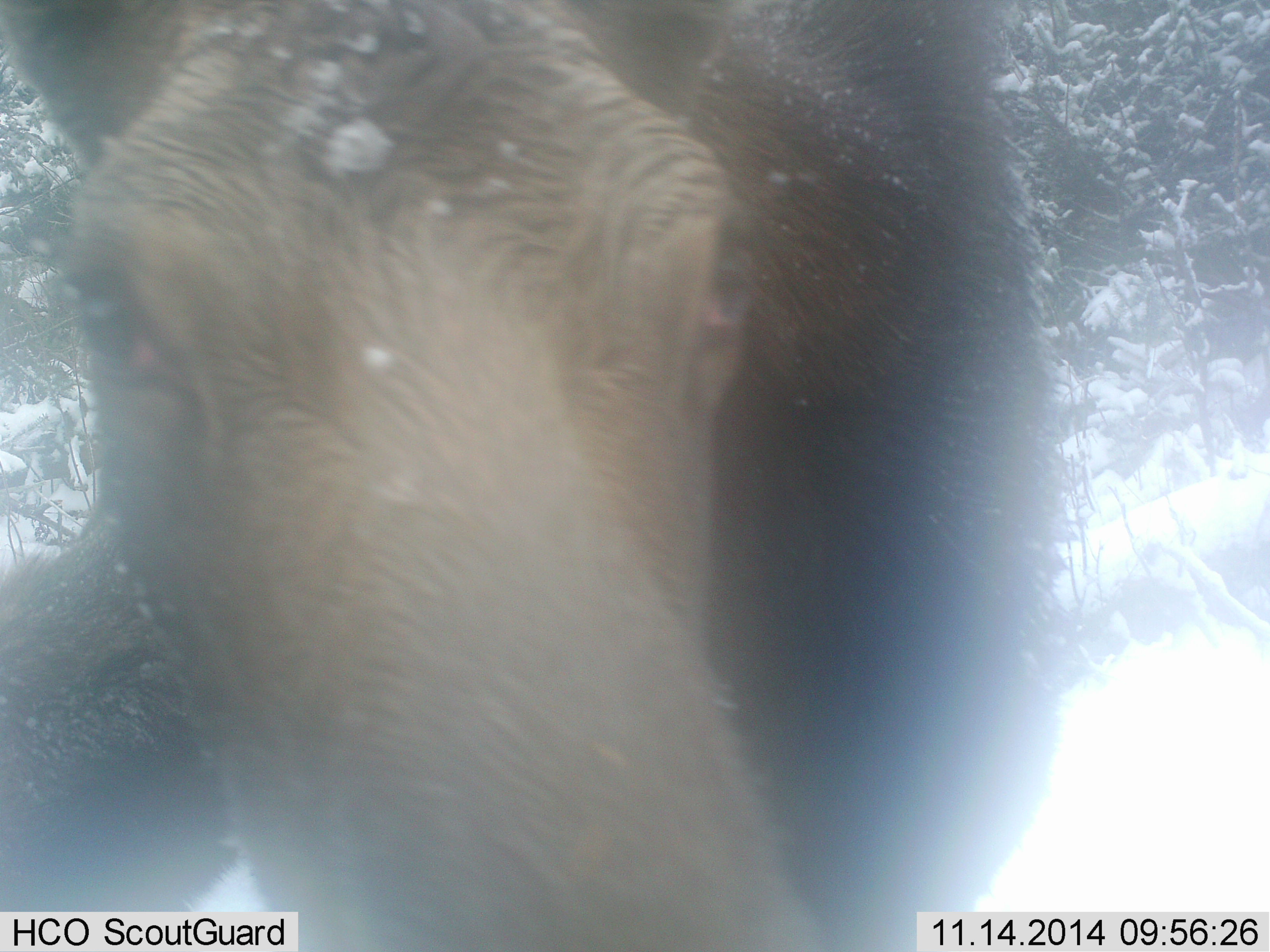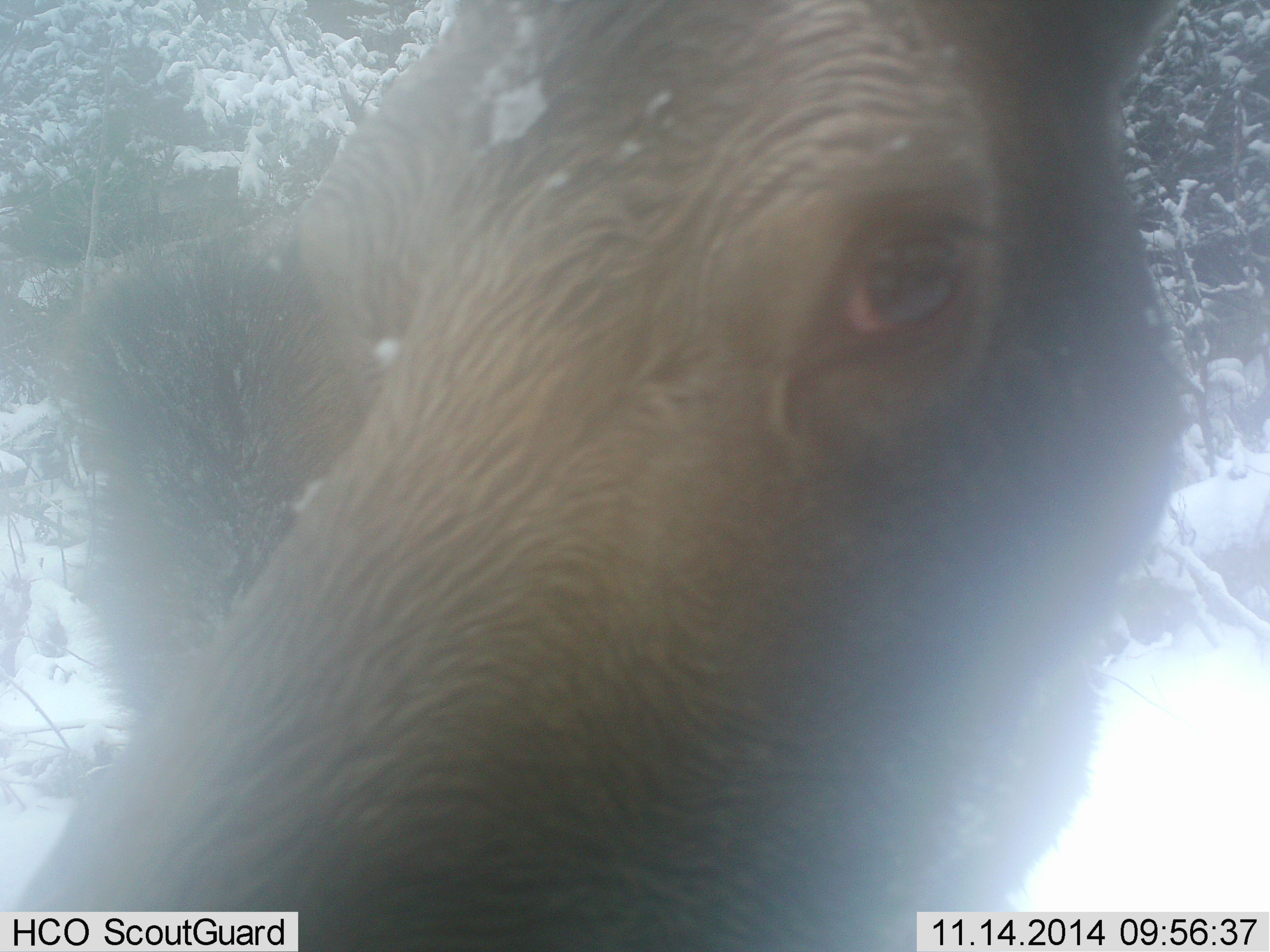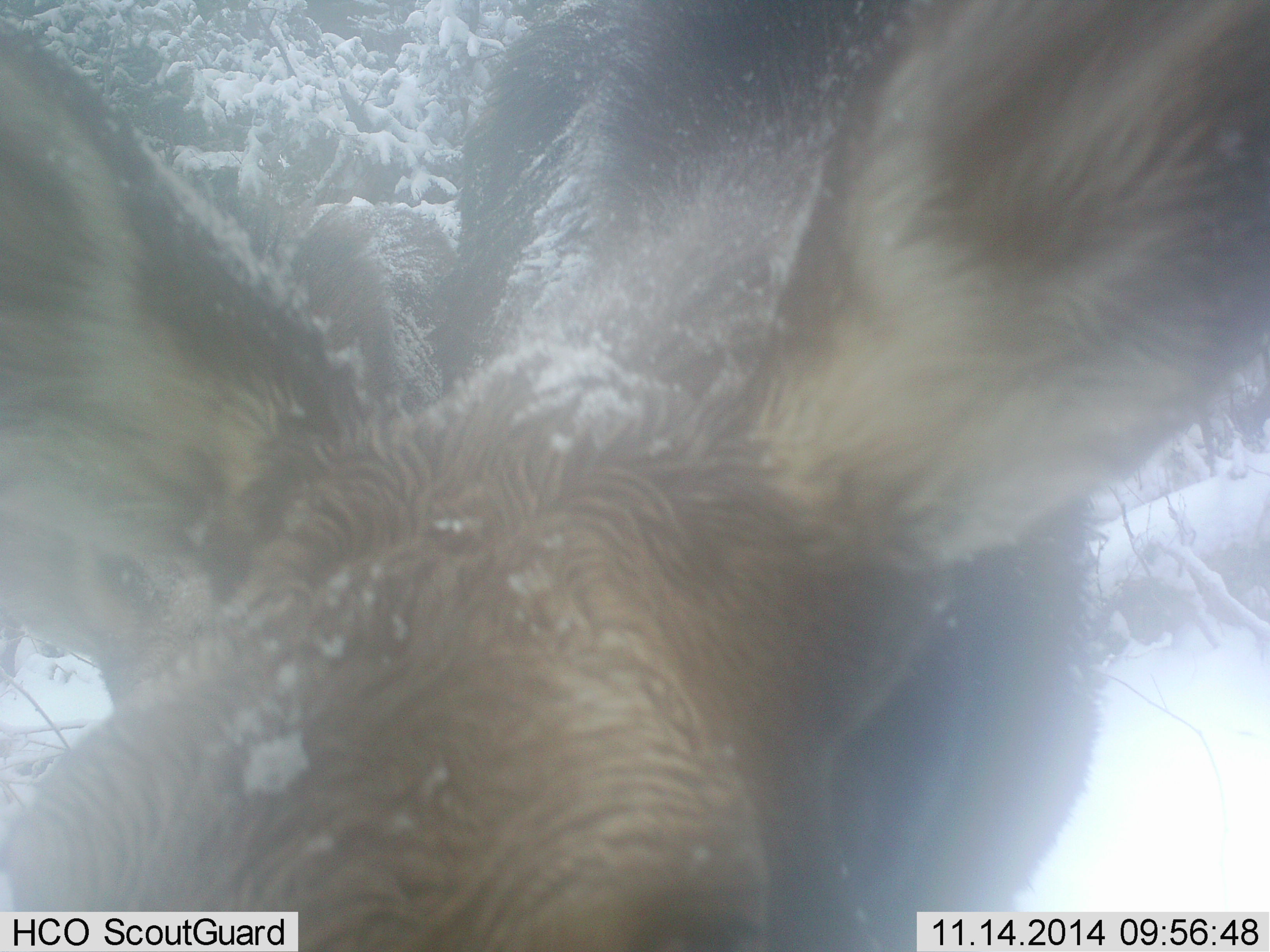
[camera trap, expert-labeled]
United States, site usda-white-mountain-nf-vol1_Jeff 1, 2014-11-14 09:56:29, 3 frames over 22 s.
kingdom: Animalia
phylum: Chordata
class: Mammalia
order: Artiodactyla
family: Cervidae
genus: Alces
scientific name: Alces alces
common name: moose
Moose (Alces alces).